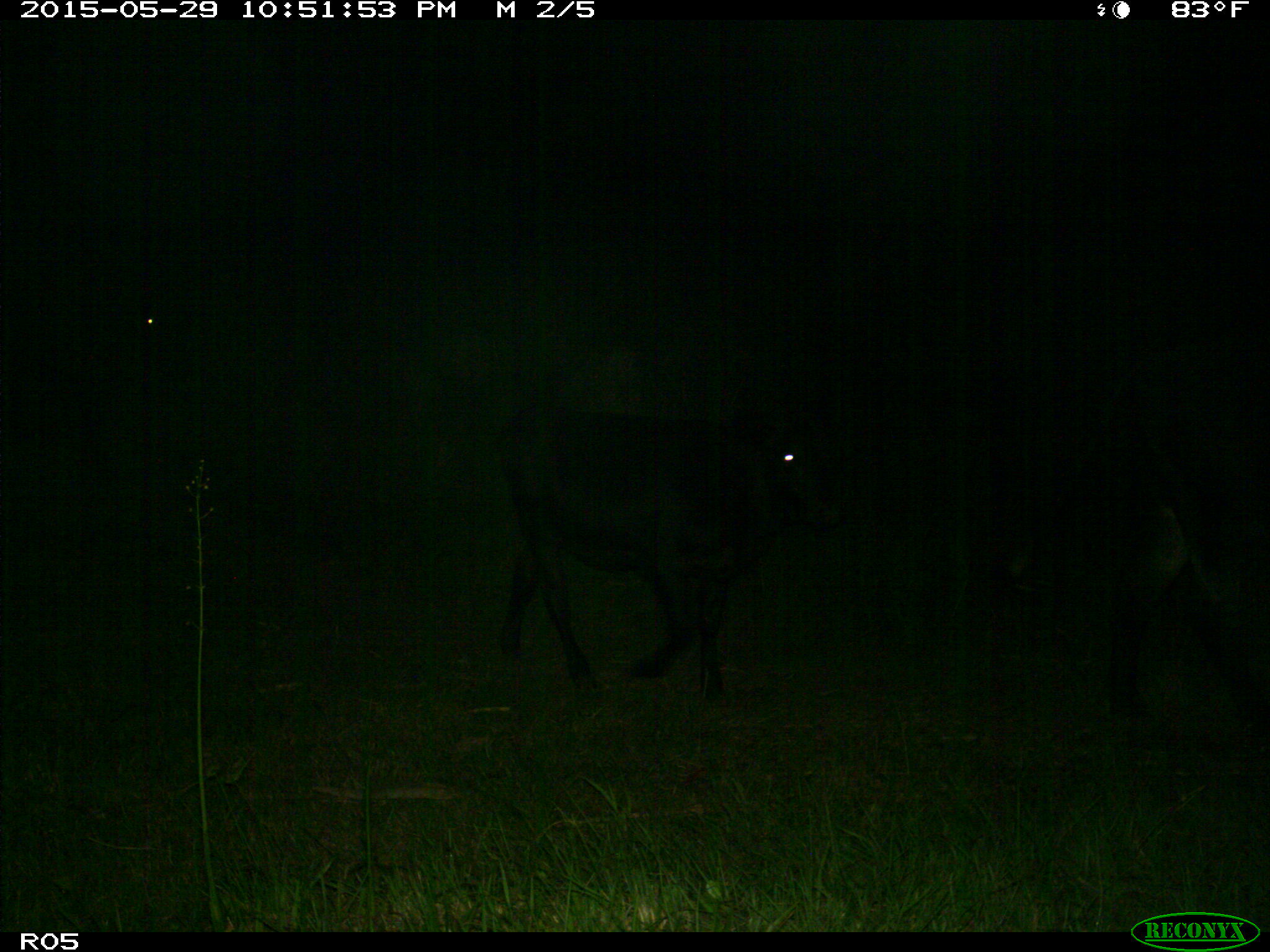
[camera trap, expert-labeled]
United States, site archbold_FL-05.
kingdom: Animalia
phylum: Chordata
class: Mammalia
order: Artiodactyla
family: Bovidae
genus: Bos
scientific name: Bos taurus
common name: domestic cow